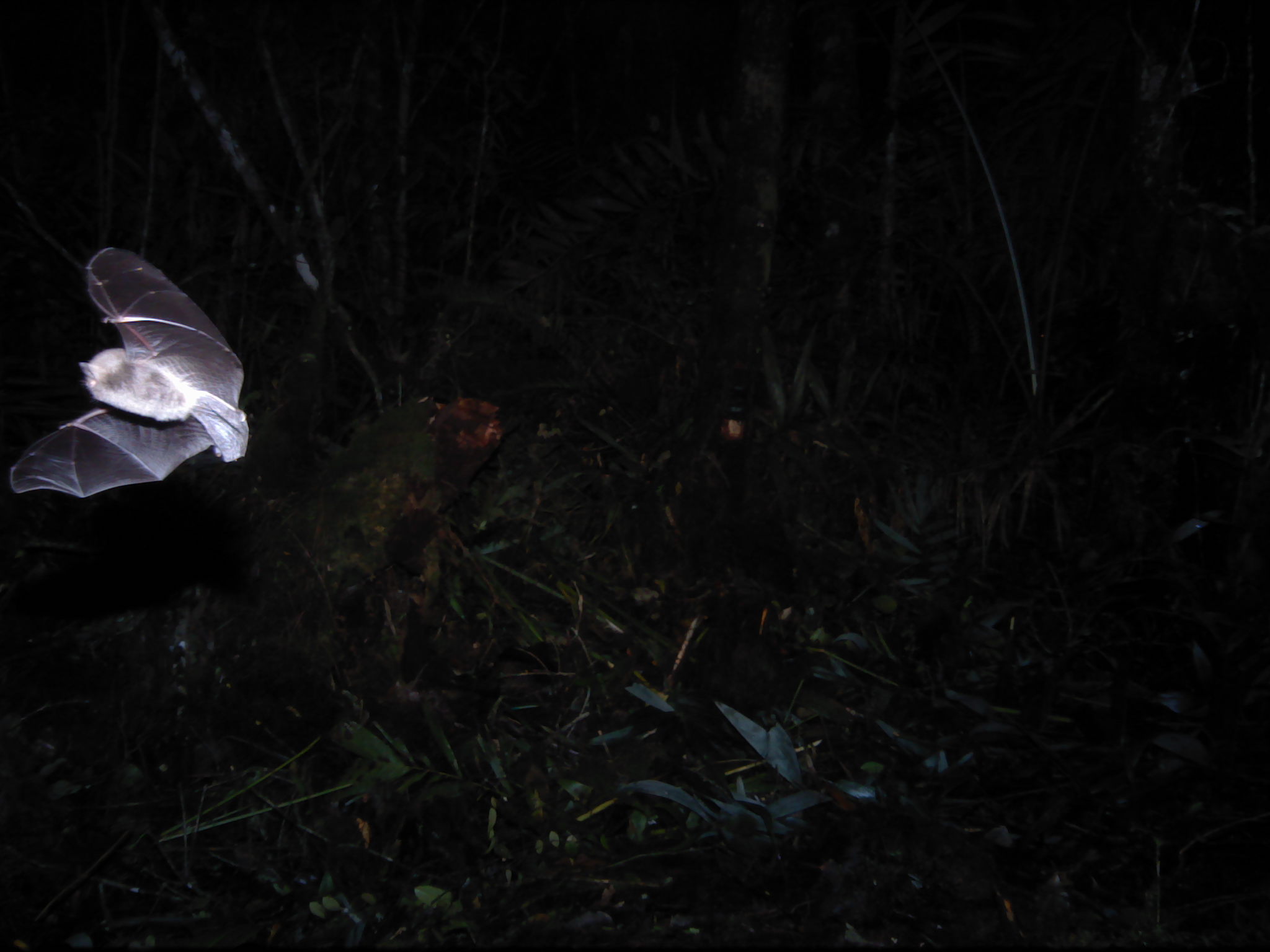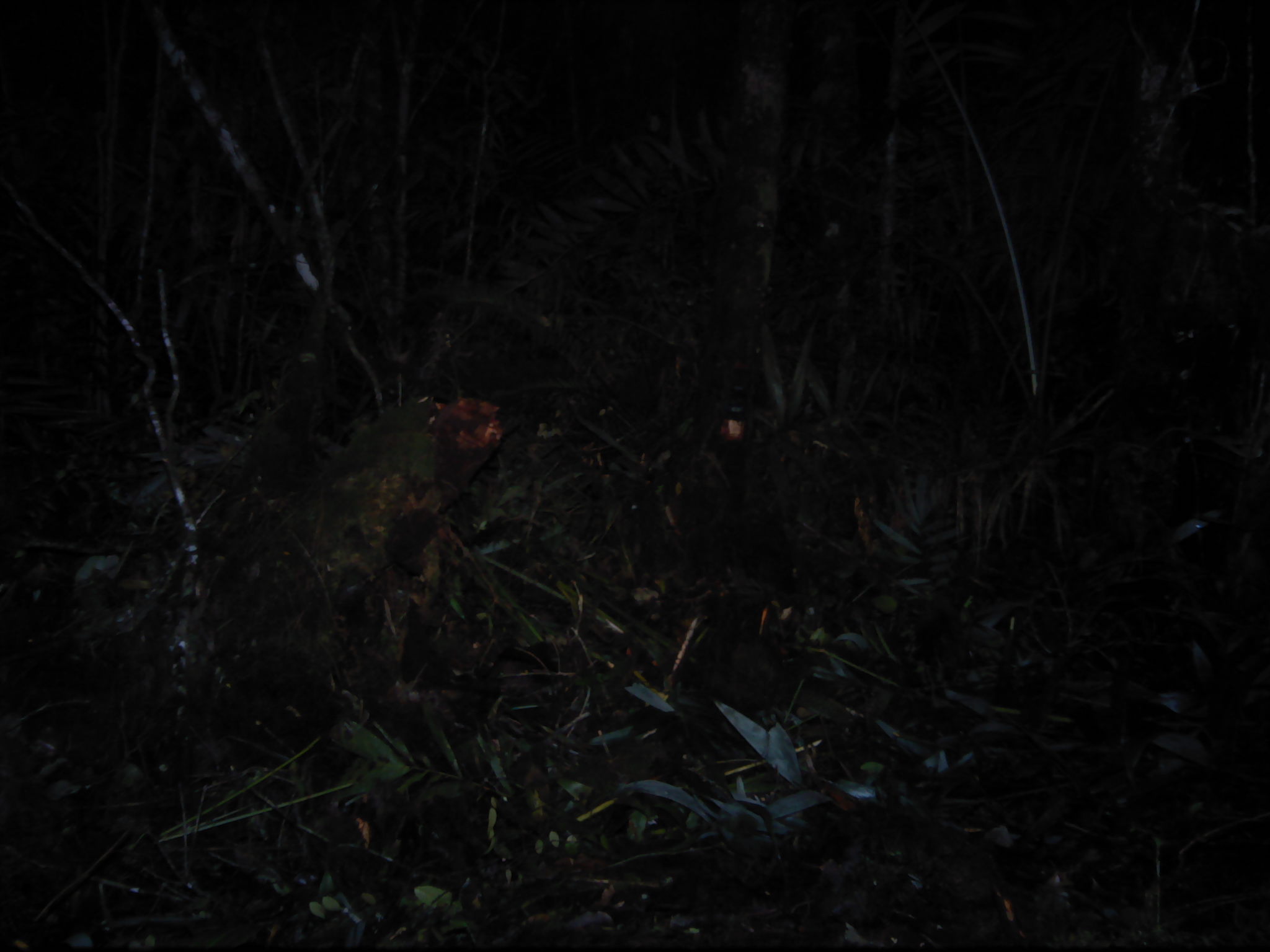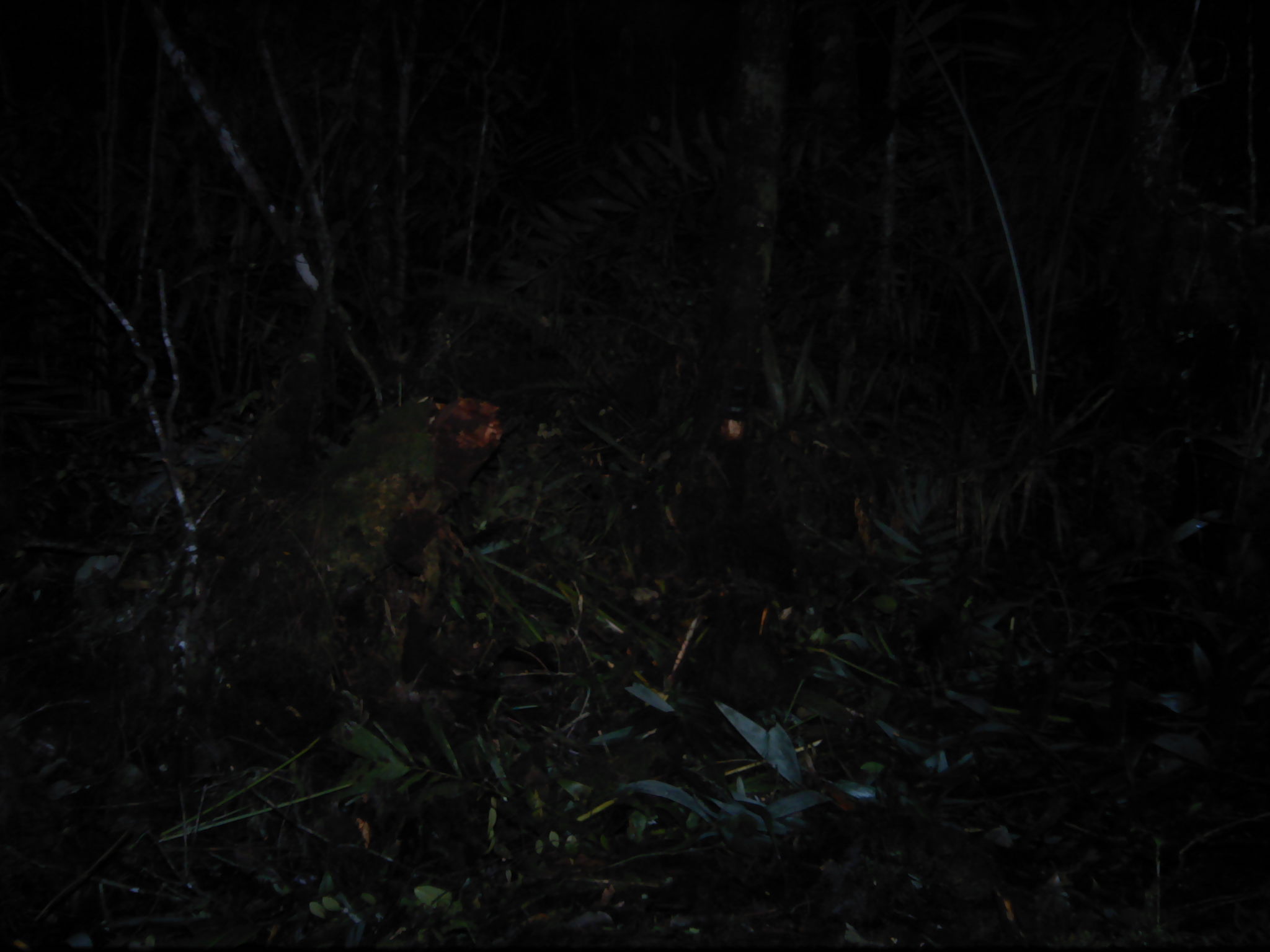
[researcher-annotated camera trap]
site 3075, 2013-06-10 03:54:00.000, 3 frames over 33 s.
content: unidentified animal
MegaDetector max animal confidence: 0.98